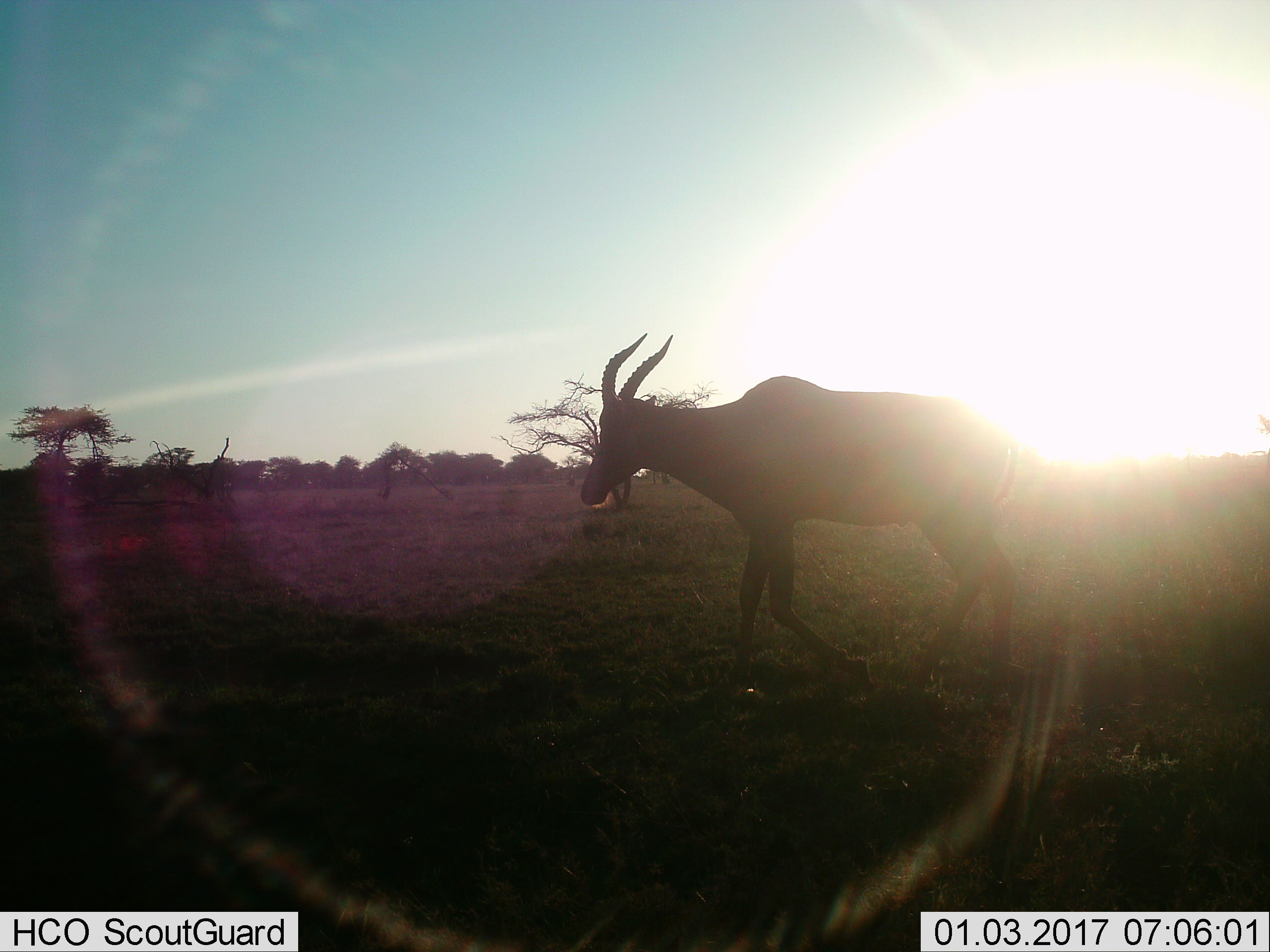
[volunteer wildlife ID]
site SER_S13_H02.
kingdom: Animalia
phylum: Chordata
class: Mammalia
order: Artiodactyla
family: Bovidae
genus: Damaliscus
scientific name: Damaliscus lunatus jimela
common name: topi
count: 1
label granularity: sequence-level